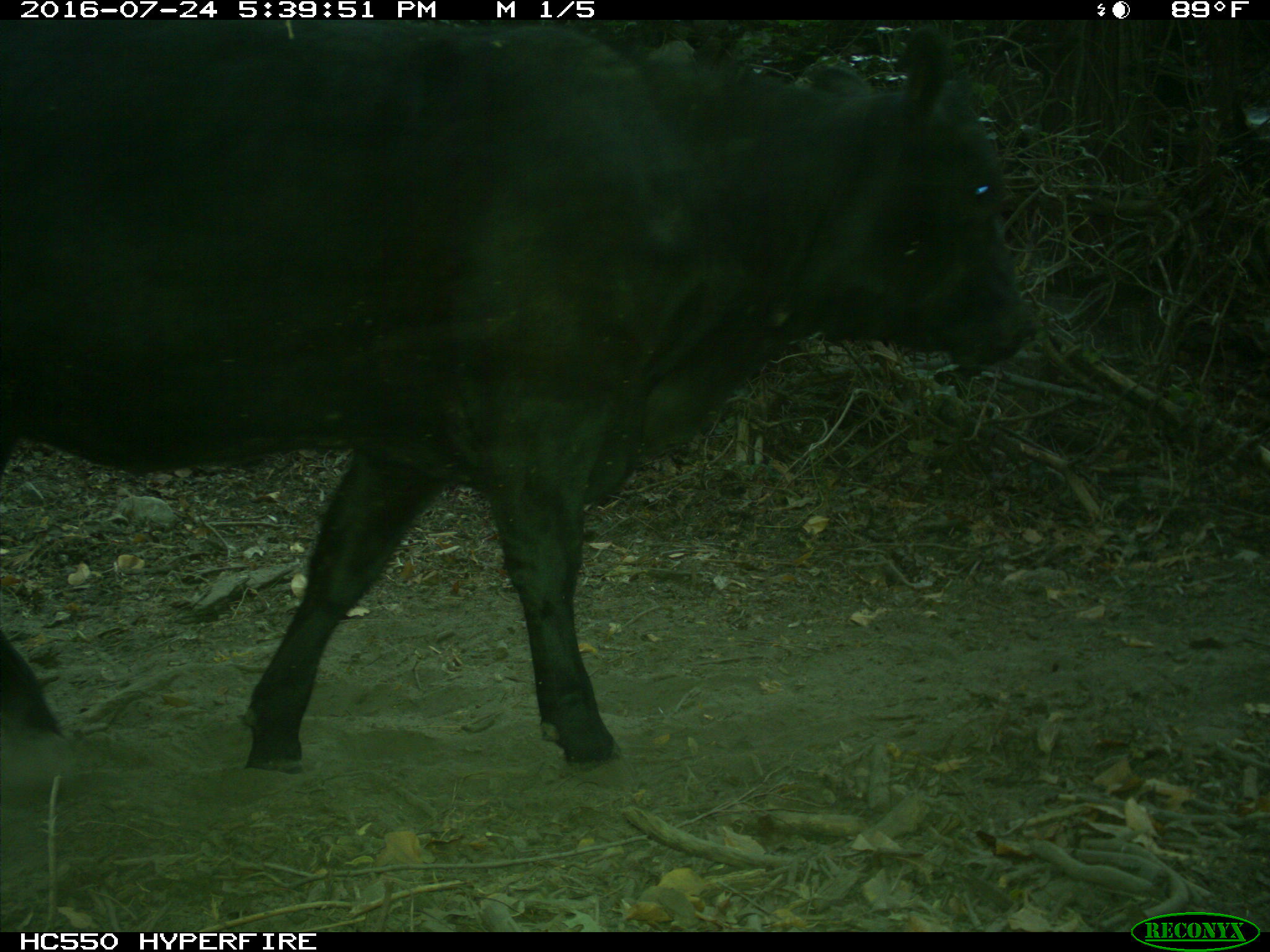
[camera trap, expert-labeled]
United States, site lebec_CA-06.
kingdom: Animalia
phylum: Chordata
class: Mammalia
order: Artiodactyla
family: Bovidae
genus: Bos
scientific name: Bos taurus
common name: domestic cow